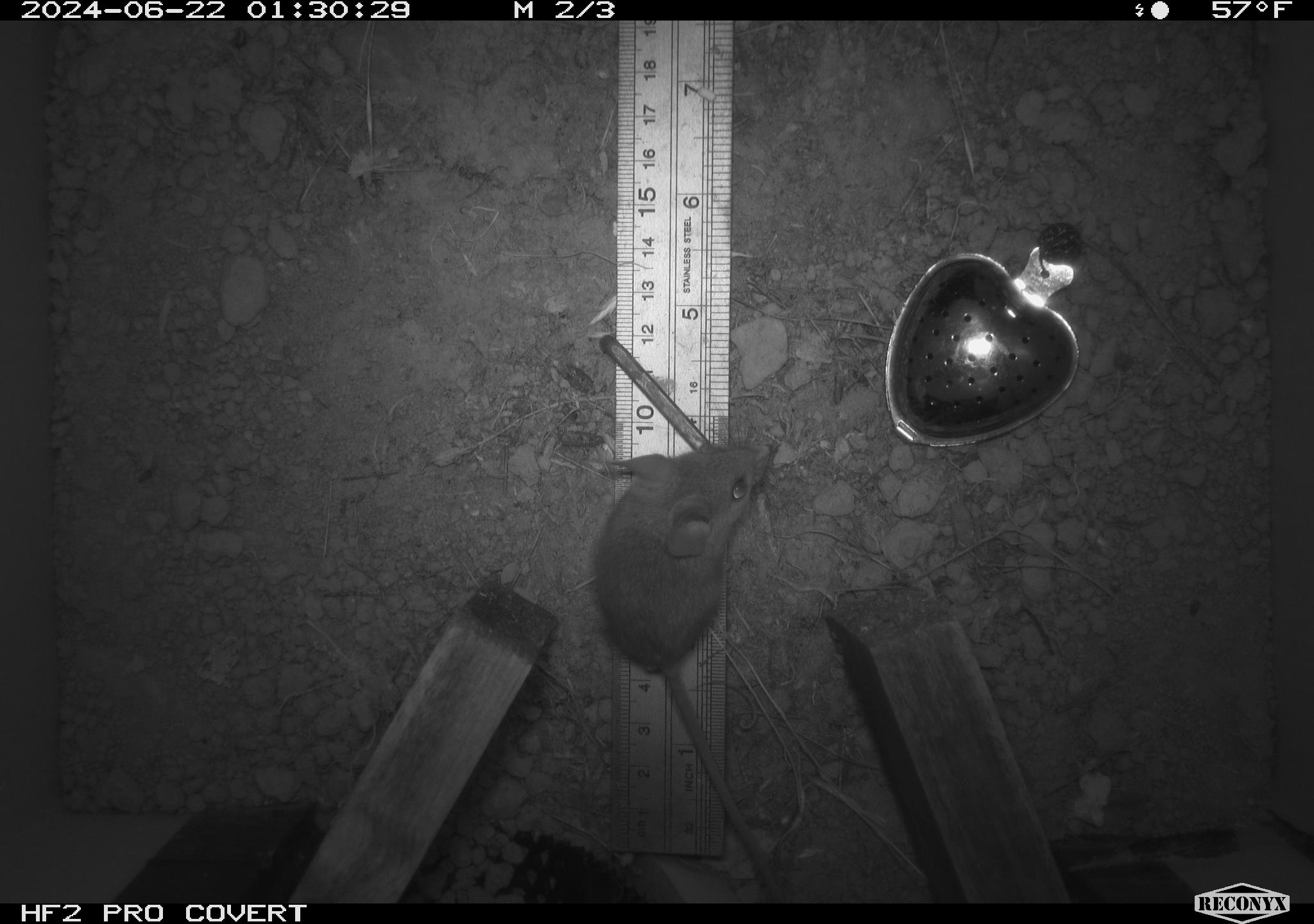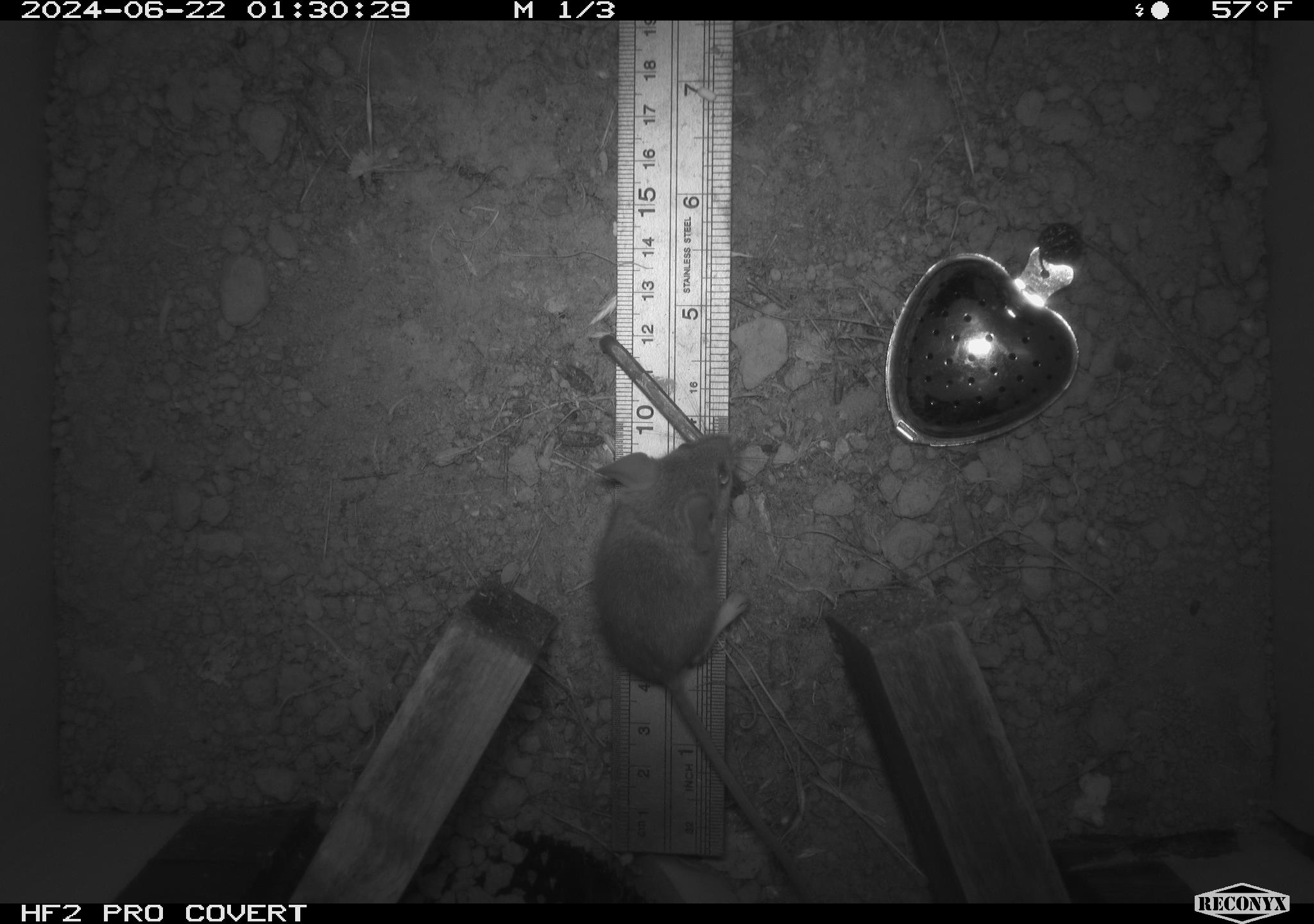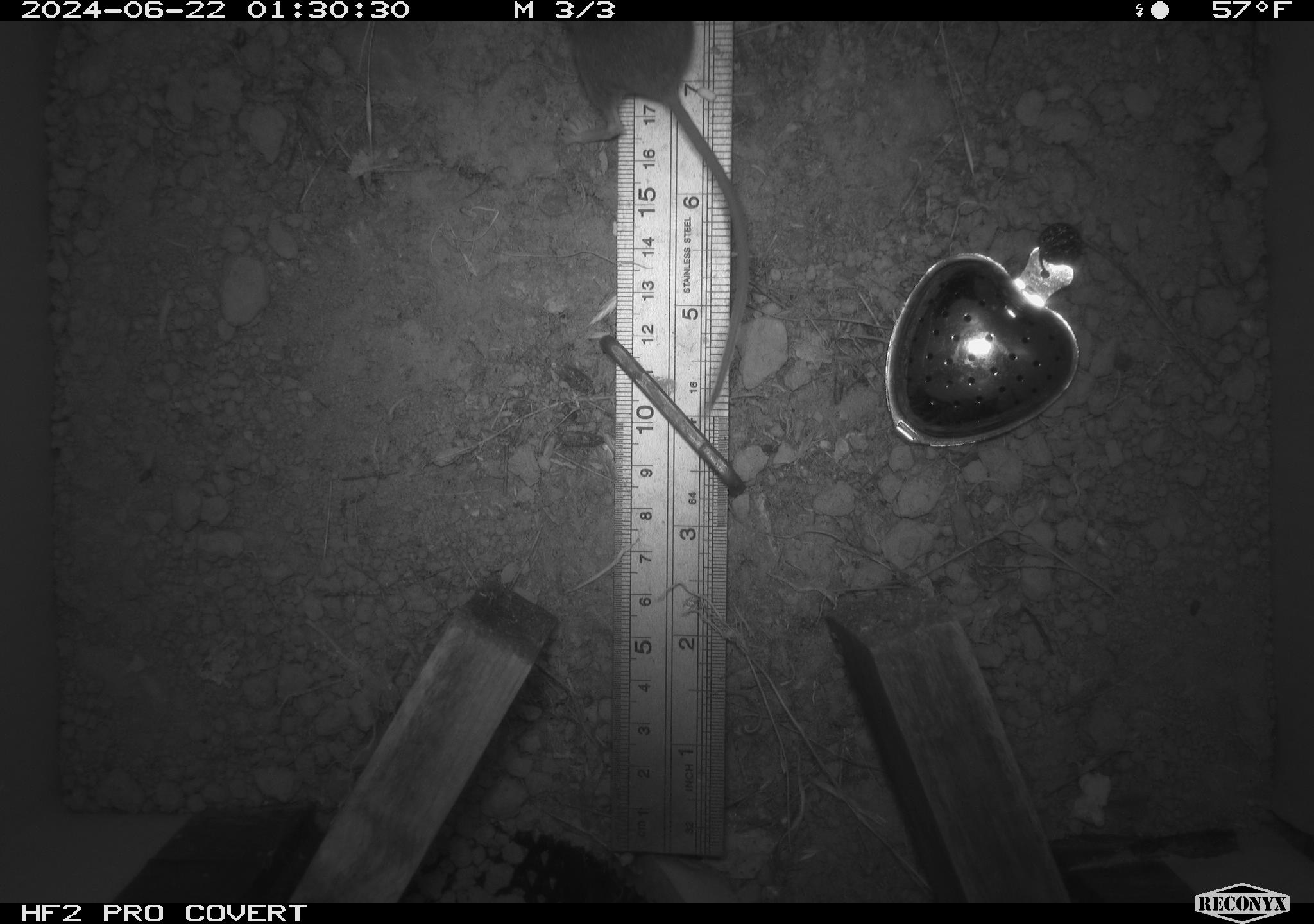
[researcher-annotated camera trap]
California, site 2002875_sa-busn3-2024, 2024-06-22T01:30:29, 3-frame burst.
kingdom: Animalia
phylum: Chordata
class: Mammalia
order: Rodentia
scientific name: Rodentia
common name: mouse species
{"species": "mouse species (Rodentia)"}